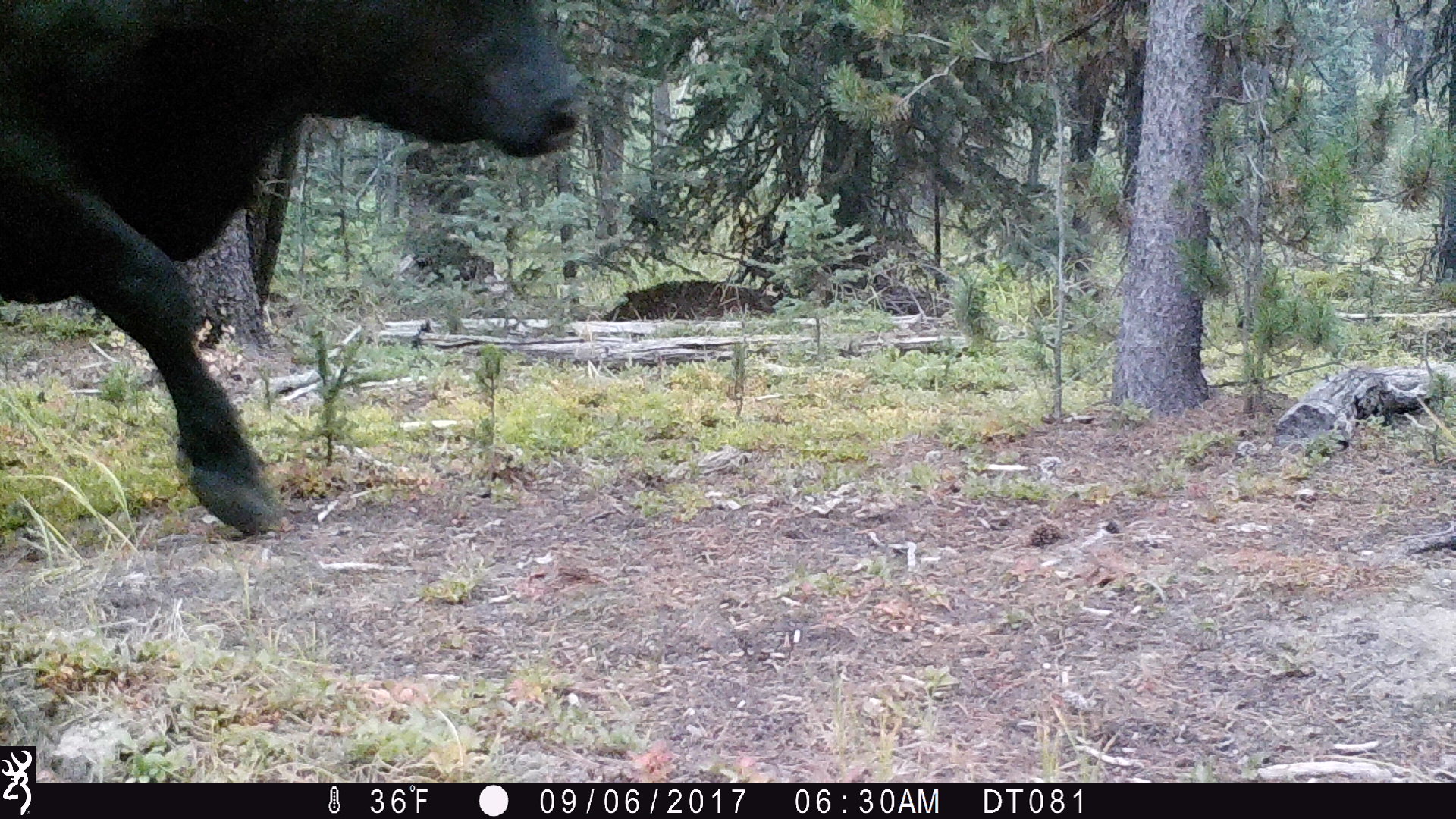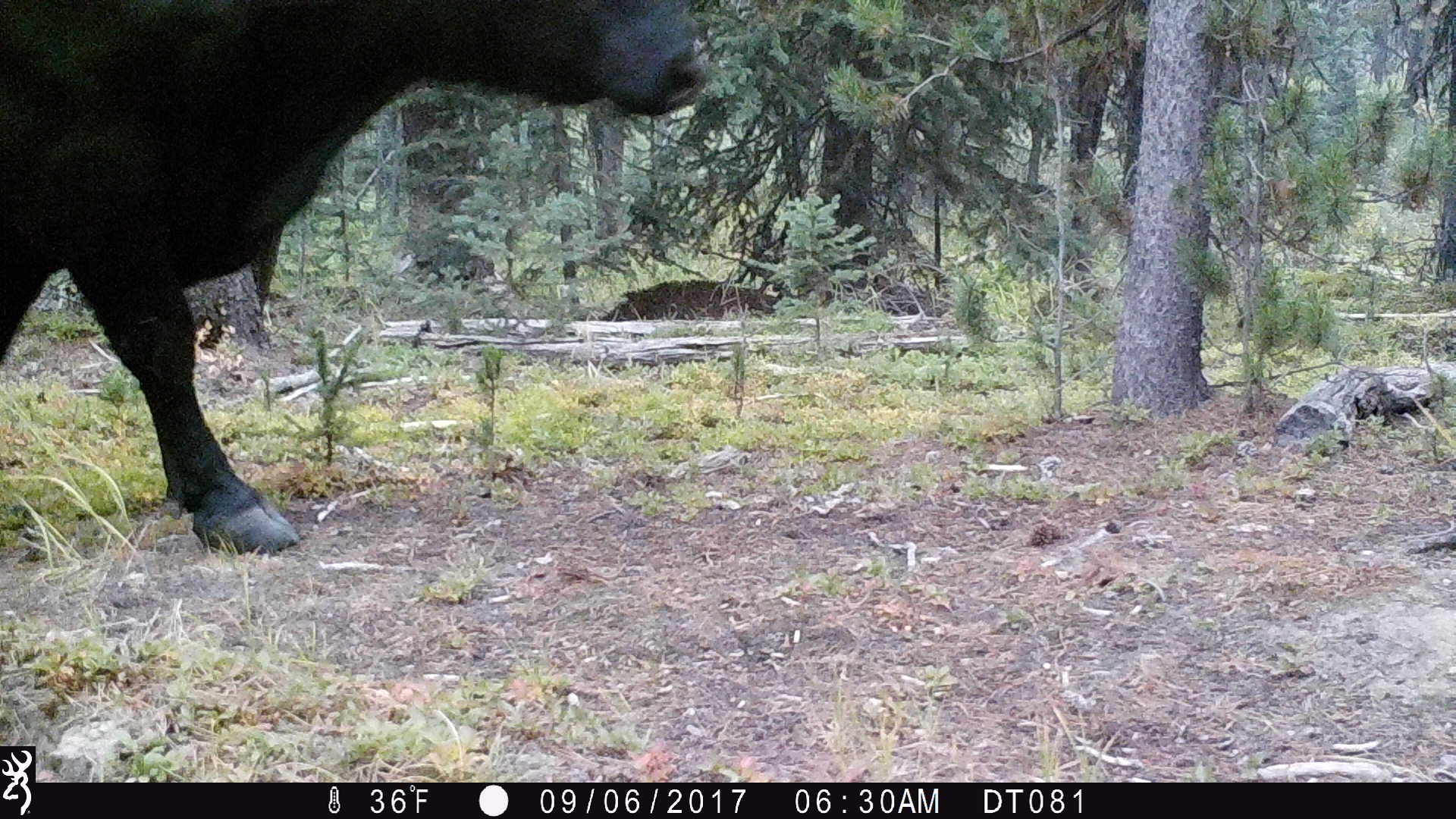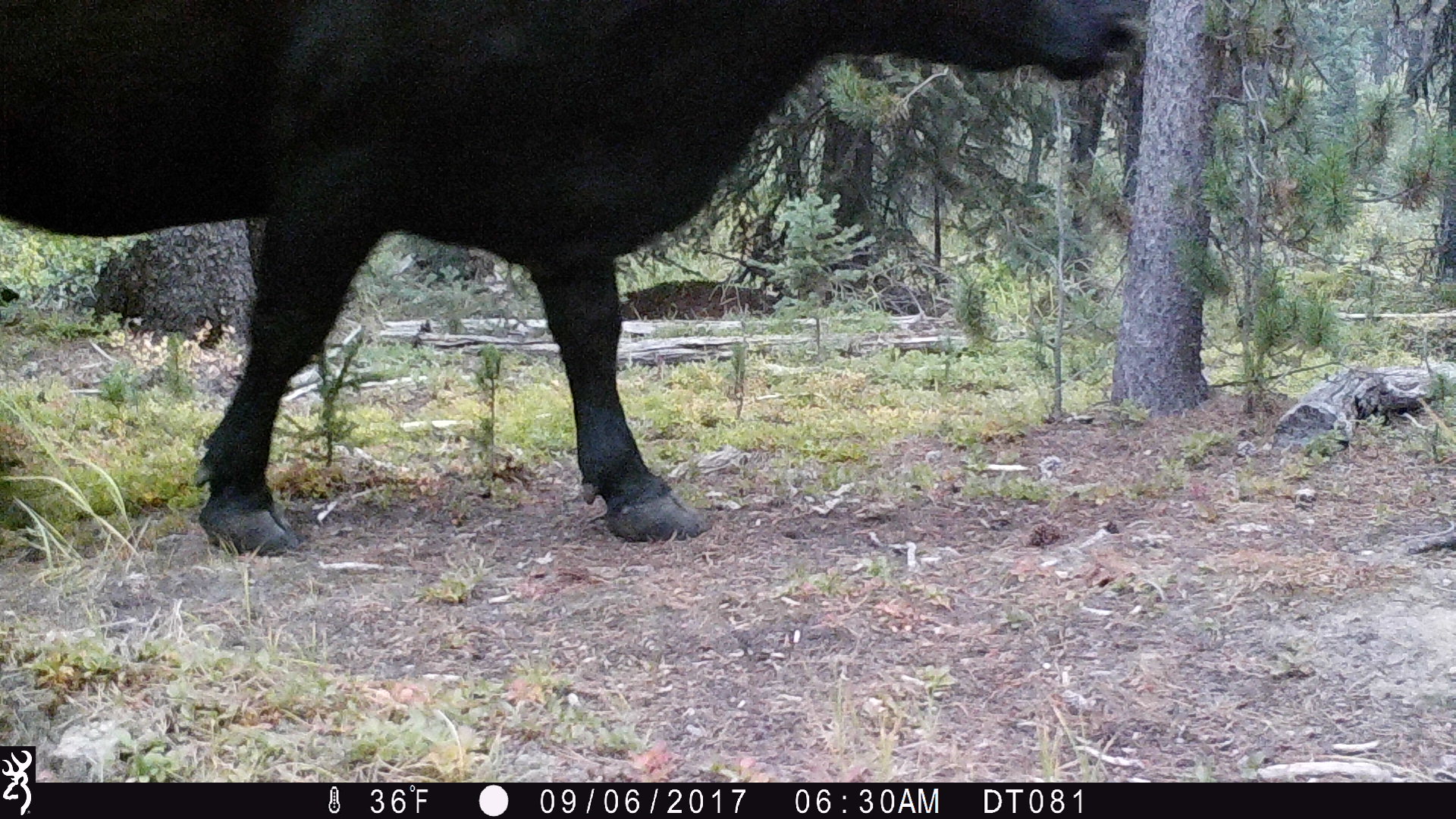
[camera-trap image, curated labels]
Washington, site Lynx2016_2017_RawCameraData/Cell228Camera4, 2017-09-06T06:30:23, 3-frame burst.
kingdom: Animalia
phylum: Chordata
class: Mammalia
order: Artiodactyla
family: Bovidae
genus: Bos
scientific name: Bos taurus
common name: domestic cattle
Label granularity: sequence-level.